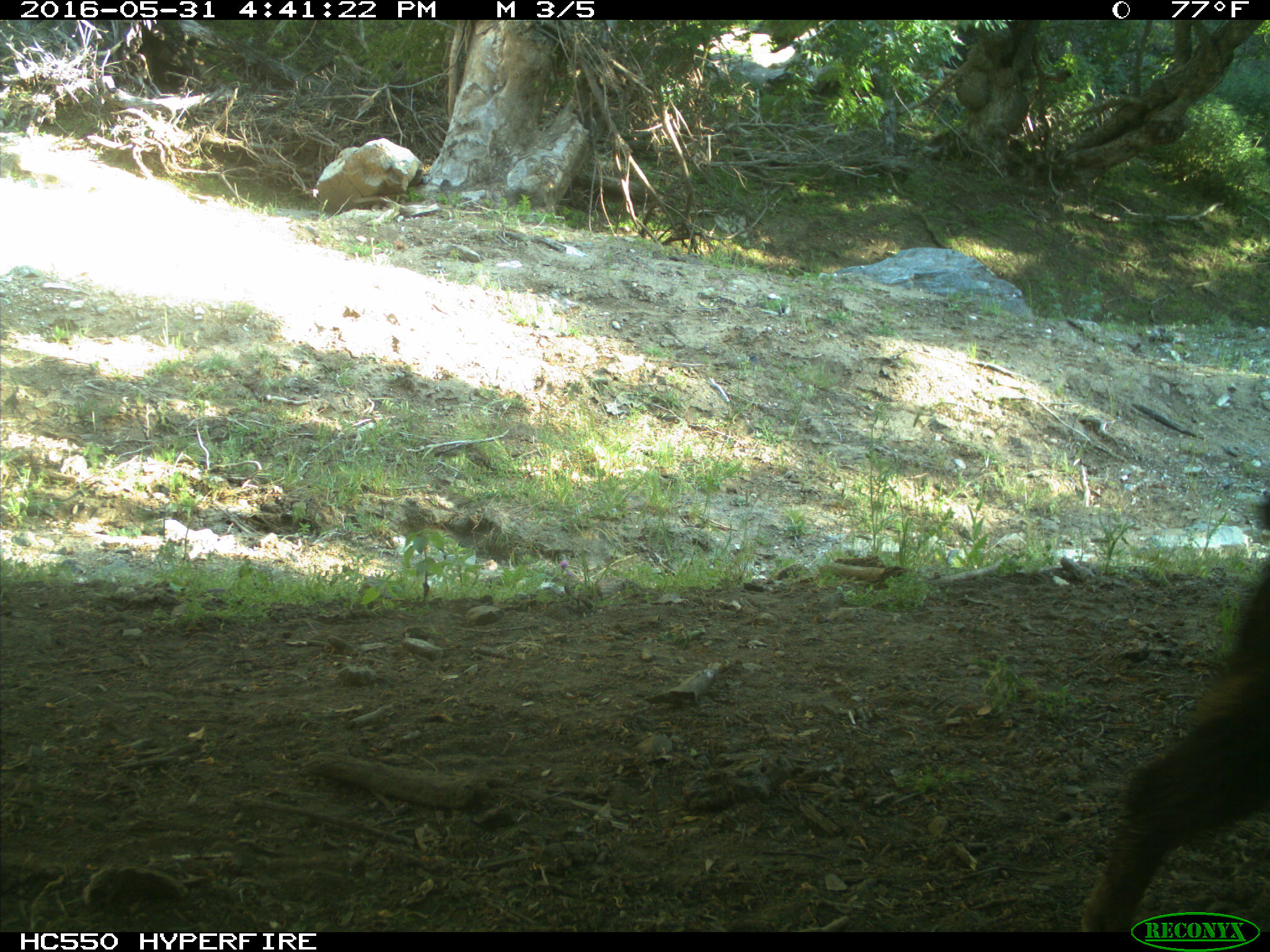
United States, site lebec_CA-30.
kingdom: Animalia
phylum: Chordata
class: Mammalia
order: Artiodactyla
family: Suidae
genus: Sus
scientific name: Sus scrofa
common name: wild boar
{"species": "Sus scrofa (wild boar)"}